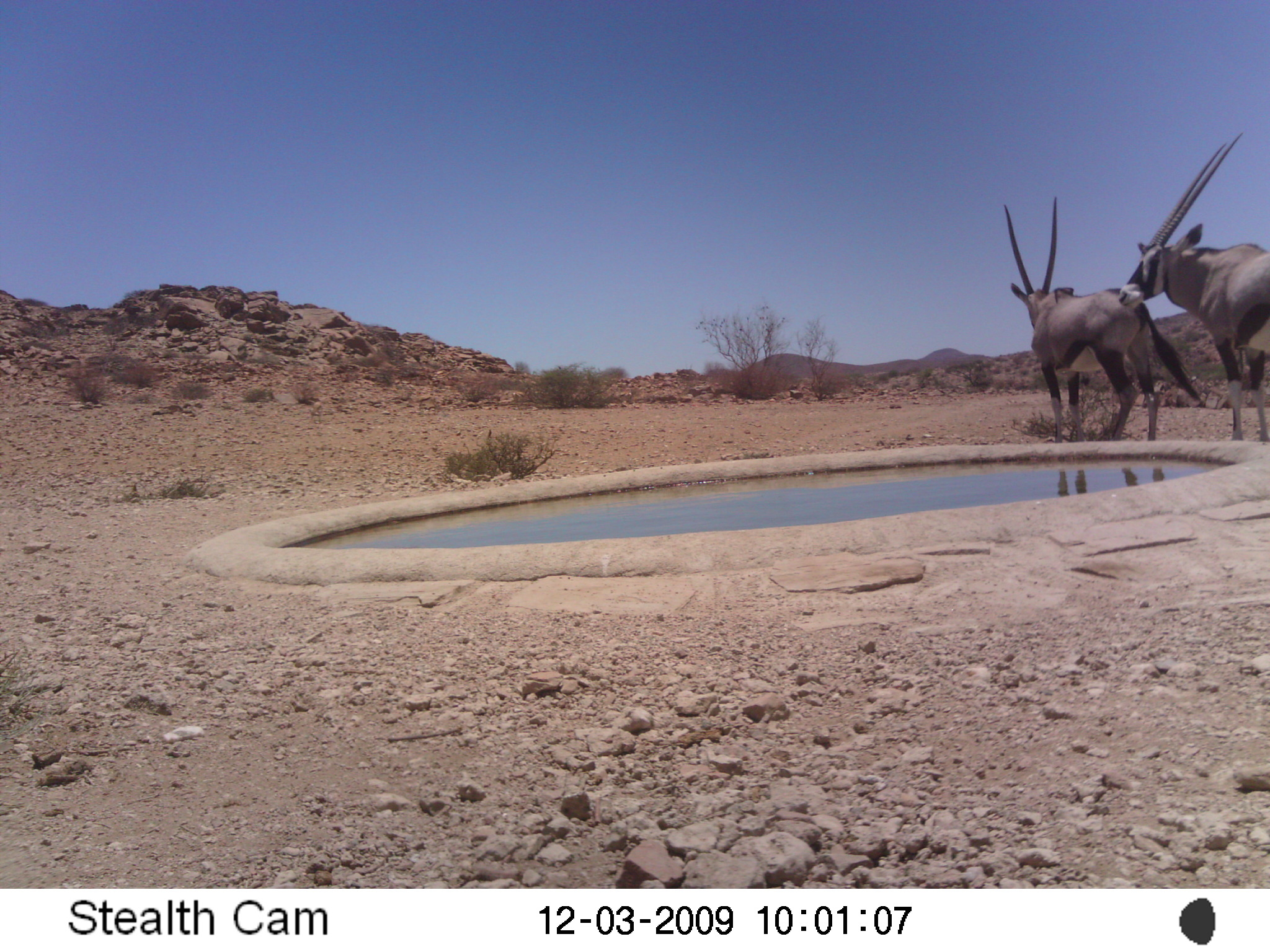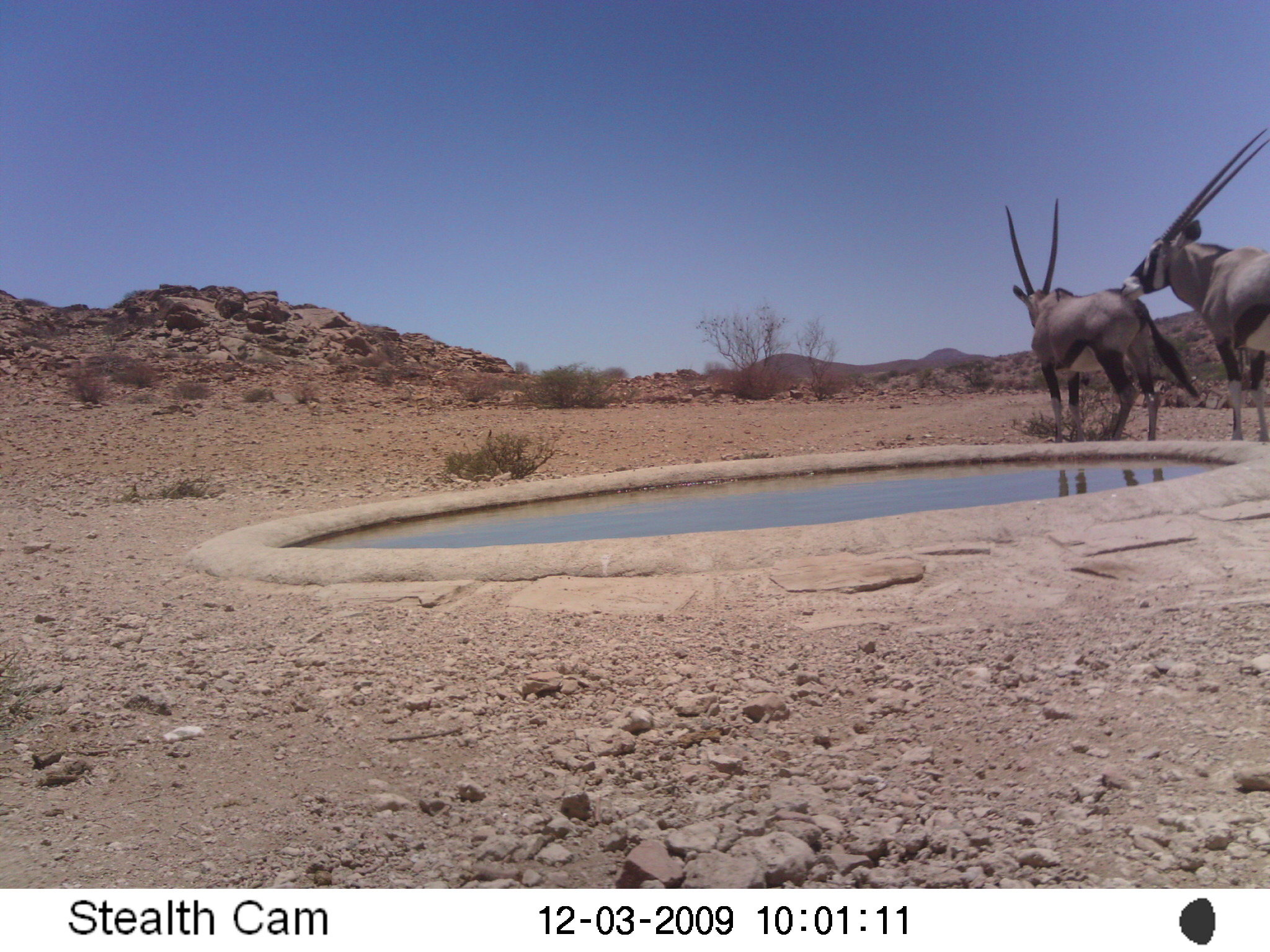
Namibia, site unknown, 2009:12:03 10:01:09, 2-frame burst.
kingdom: Animalia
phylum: Chordata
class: Mammalia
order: Artiodactyla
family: Bovidae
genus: Oryx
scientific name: Oryx gazella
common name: gemsbok